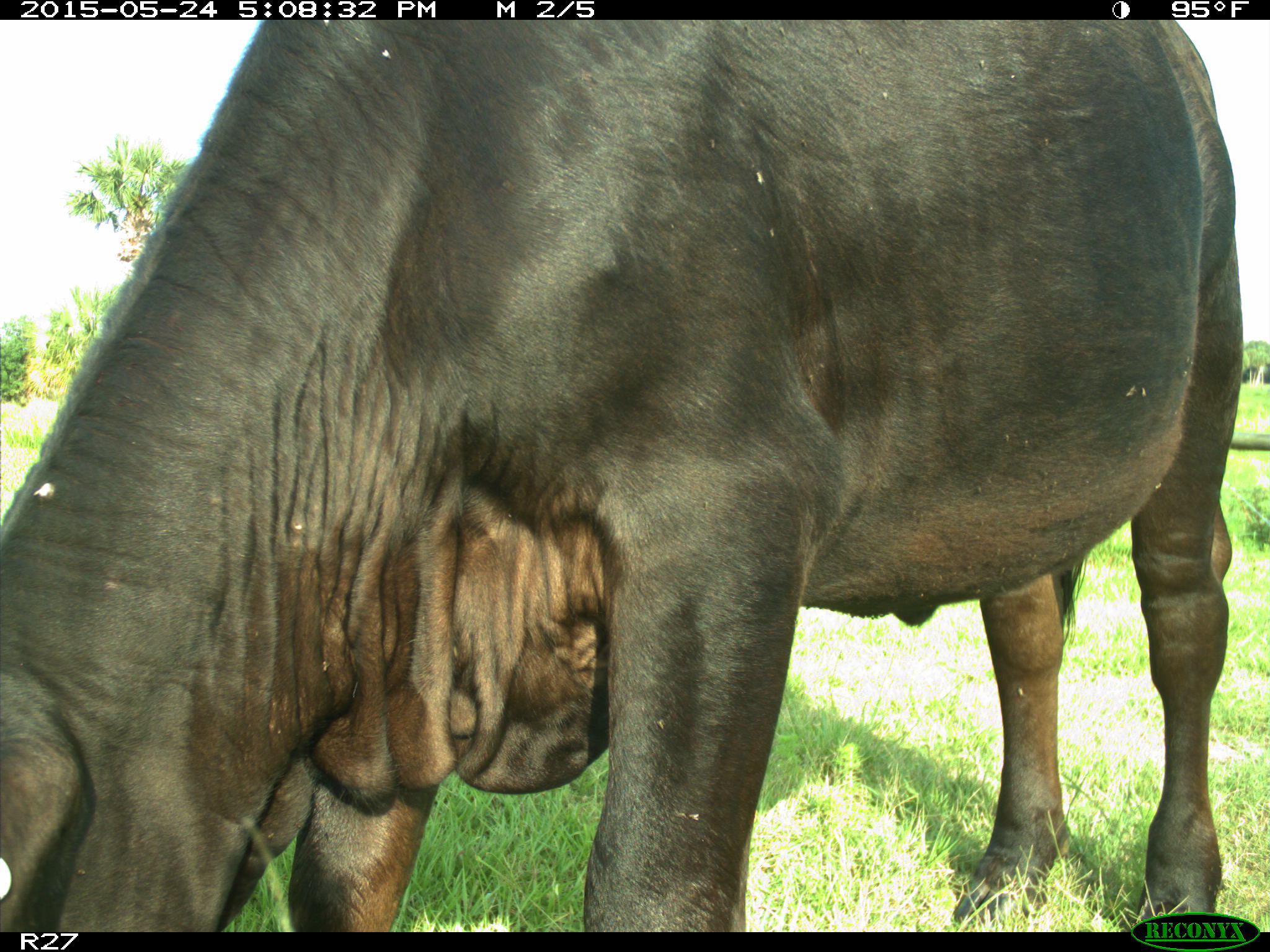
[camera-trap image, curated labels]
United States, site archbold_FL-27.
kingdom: Animalia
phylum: Chordata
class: Mammalia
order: Artiodactyla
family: Bovidae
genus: Bos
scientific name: Bos taurus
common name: domestic cow